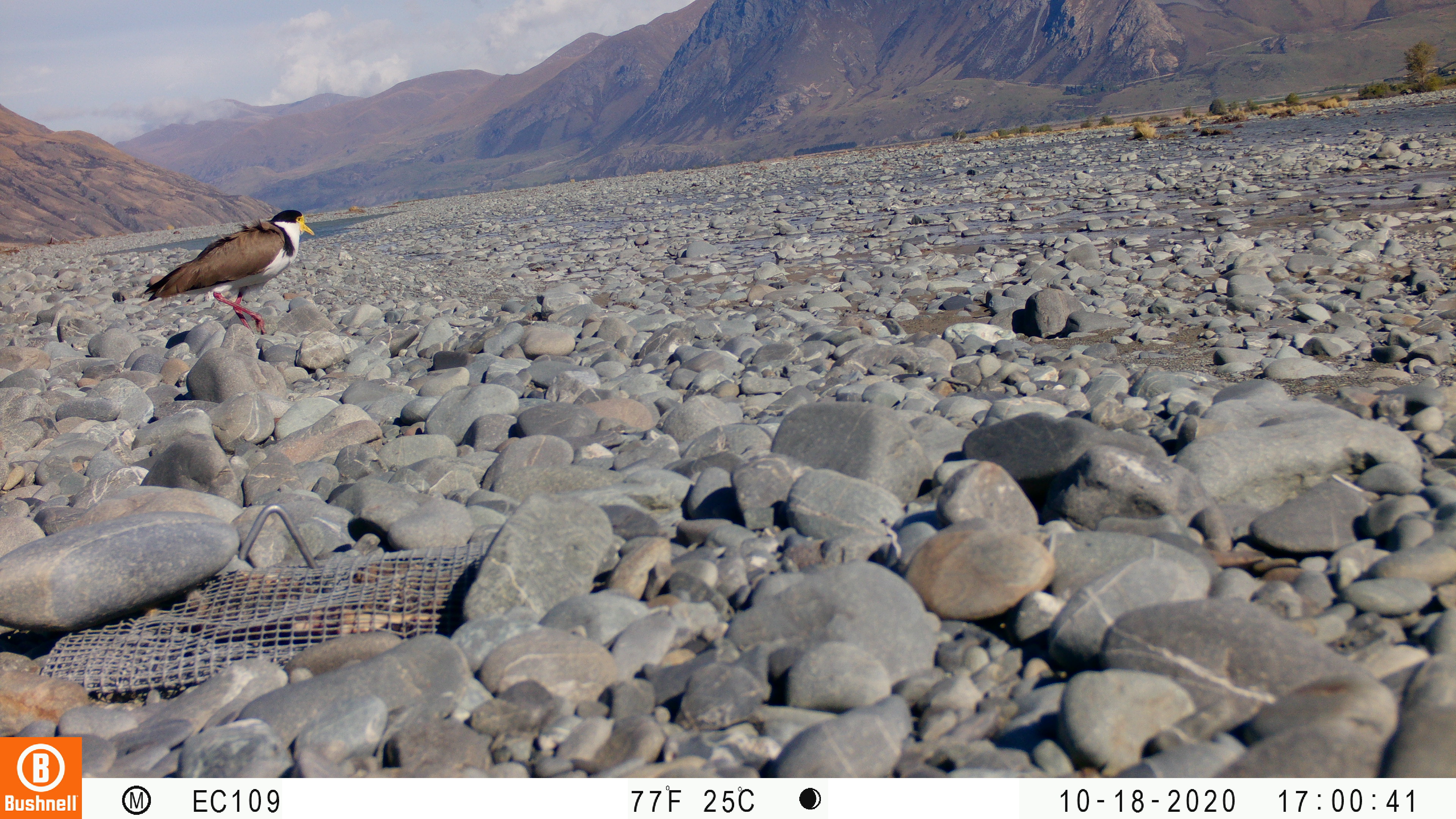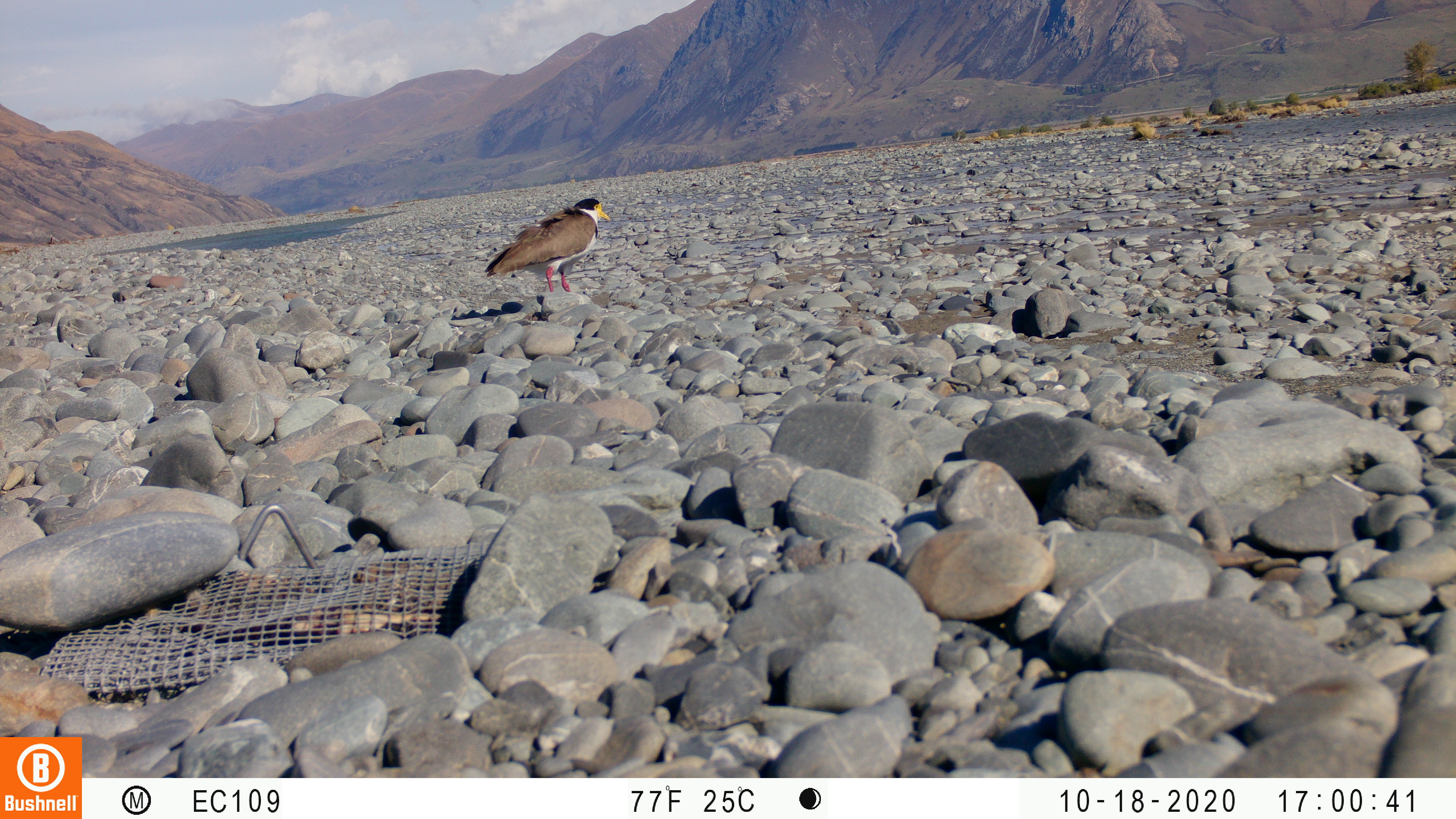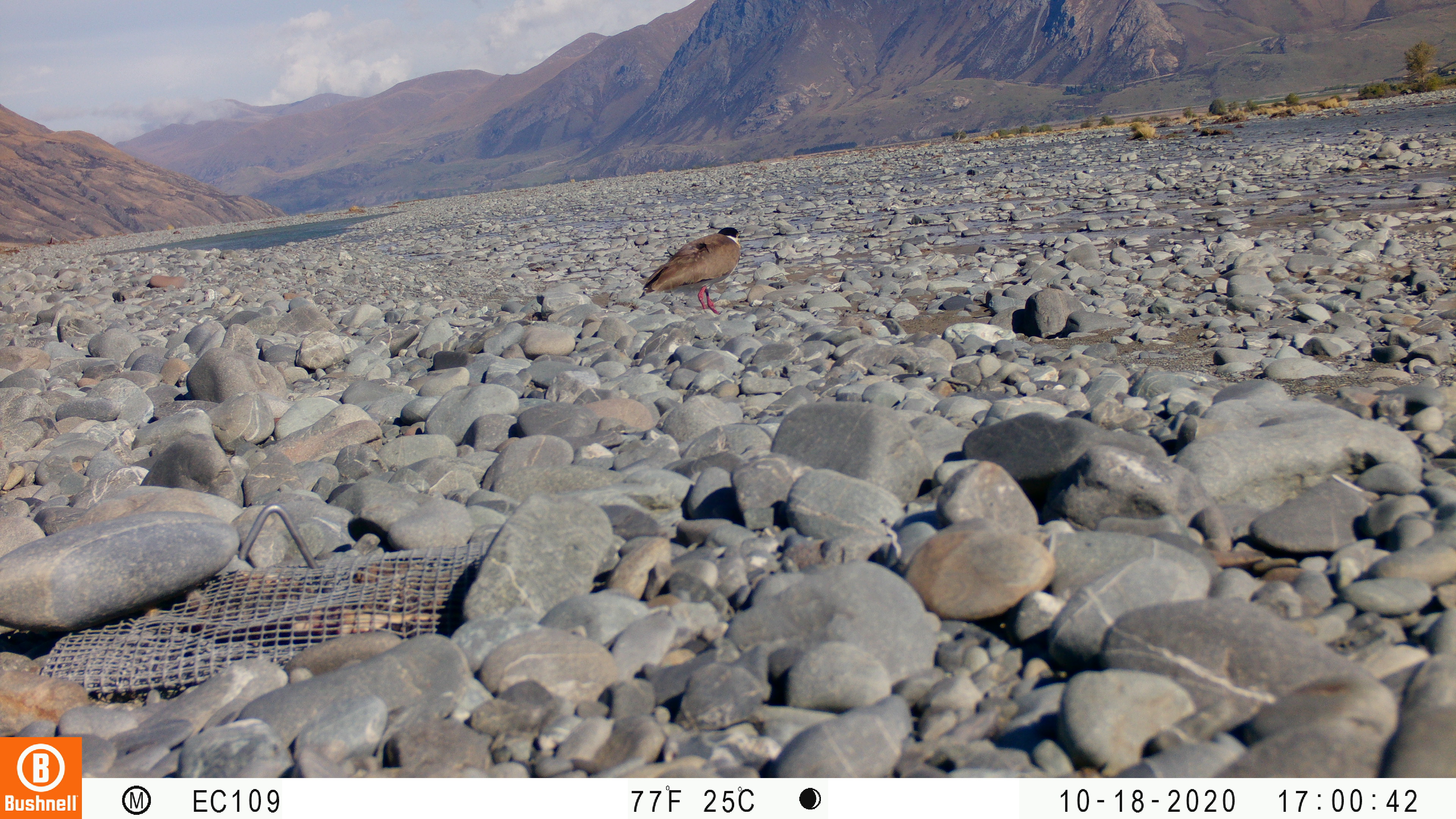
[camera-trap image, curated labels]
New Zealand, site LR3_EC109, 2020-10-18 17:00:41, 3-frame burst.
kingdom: Animalia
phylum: Chordata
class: Aves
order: Charadriiformes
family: Charadriidae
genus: Vanellus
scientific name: Vanellus miles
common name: masked lapwing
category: spurwing plover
Spurwing plover (masked lapwing) (Vanellus miles).